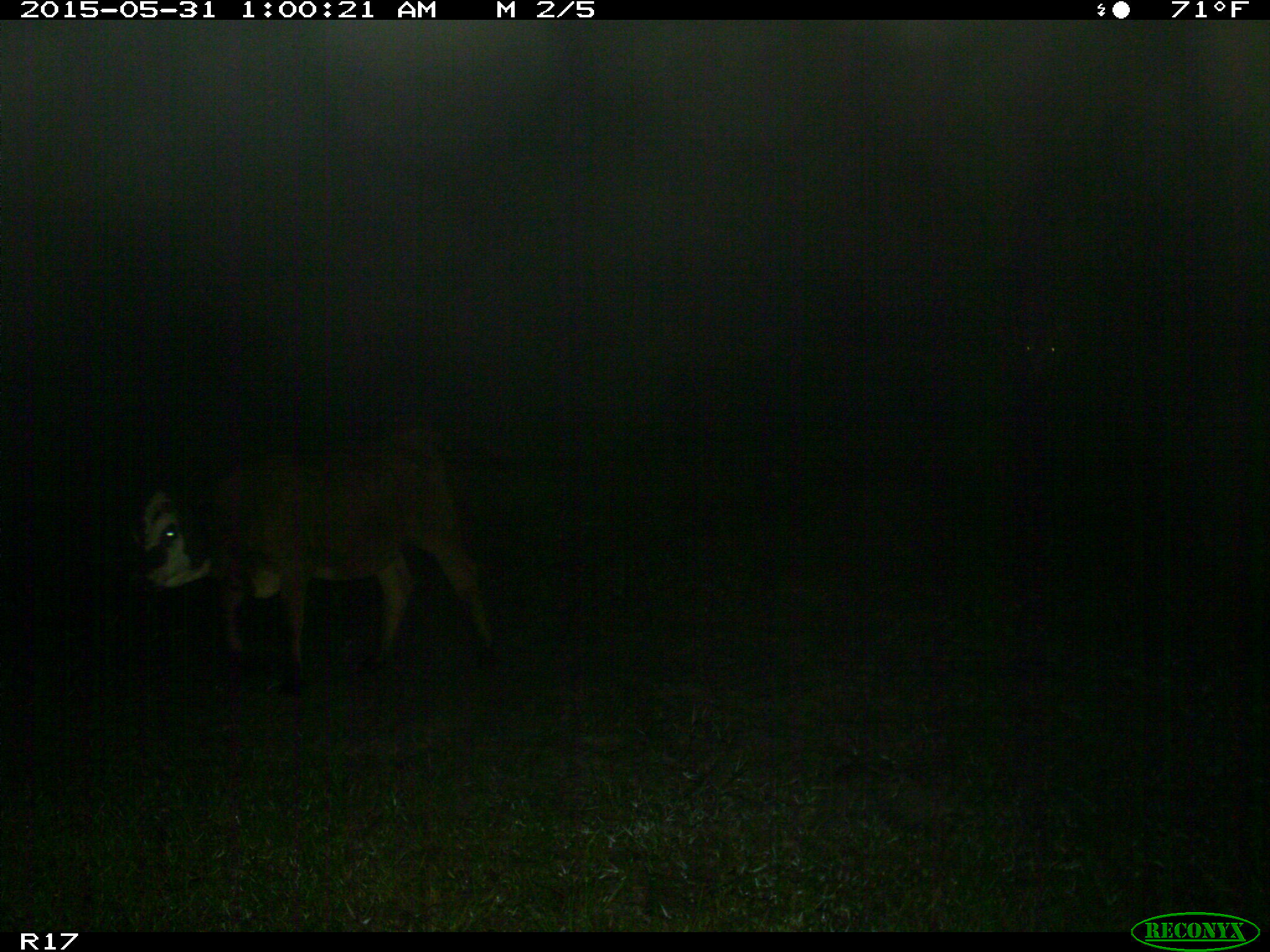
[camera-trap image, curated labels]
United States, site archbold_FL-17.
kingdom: Animalia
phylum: Chordata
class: Mammalia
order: Artiodactyla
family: Bovidae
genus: Bos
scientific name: Bos taurus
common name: domestic cow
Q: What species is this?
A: Bos taurus (domestic cow).